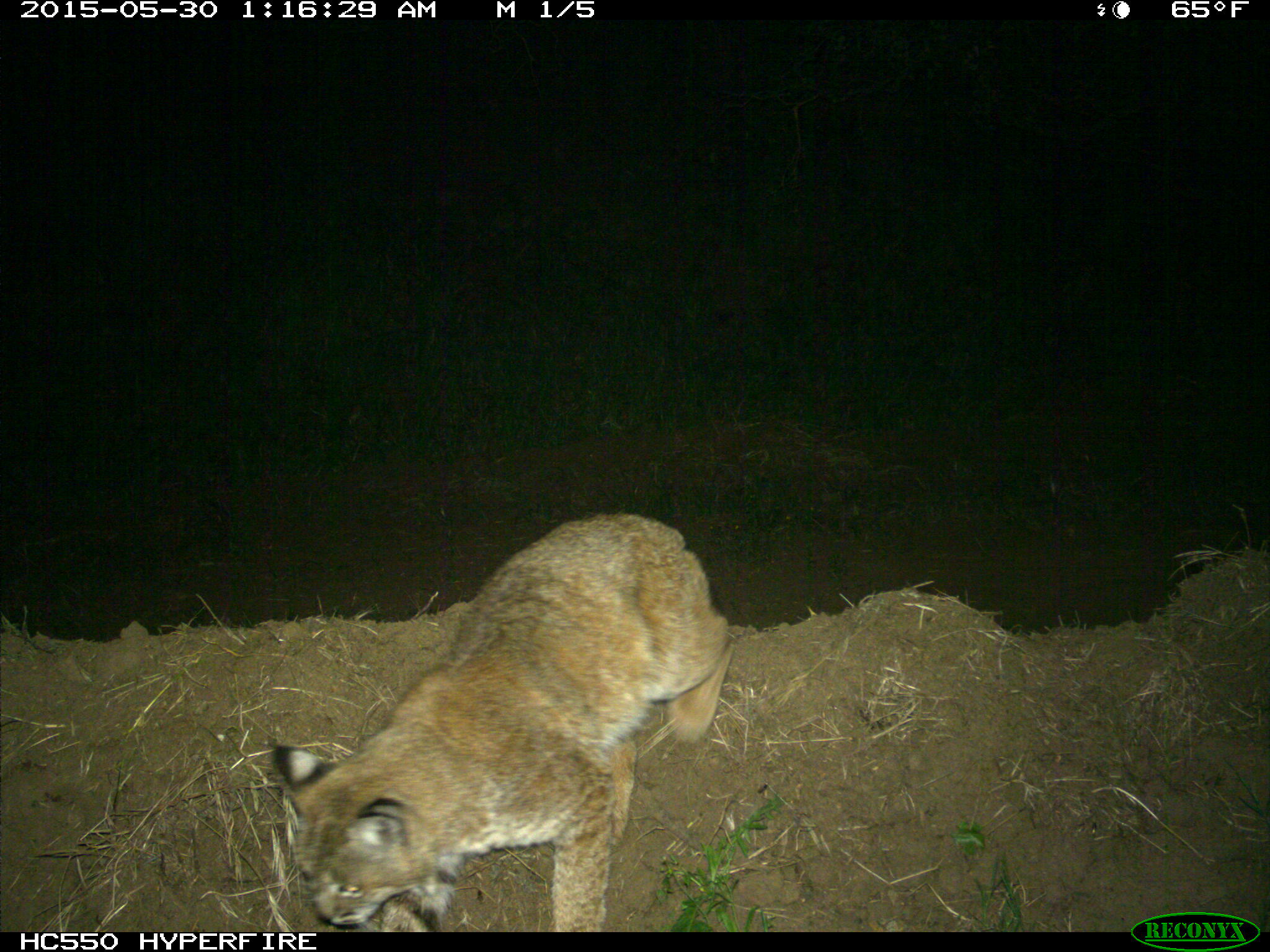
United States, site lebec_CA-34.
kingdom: Animalia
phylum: Chordata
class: Mammalia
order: Carnivora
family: Felidae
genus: Lynx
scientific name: Lynx rufus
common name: bobcat